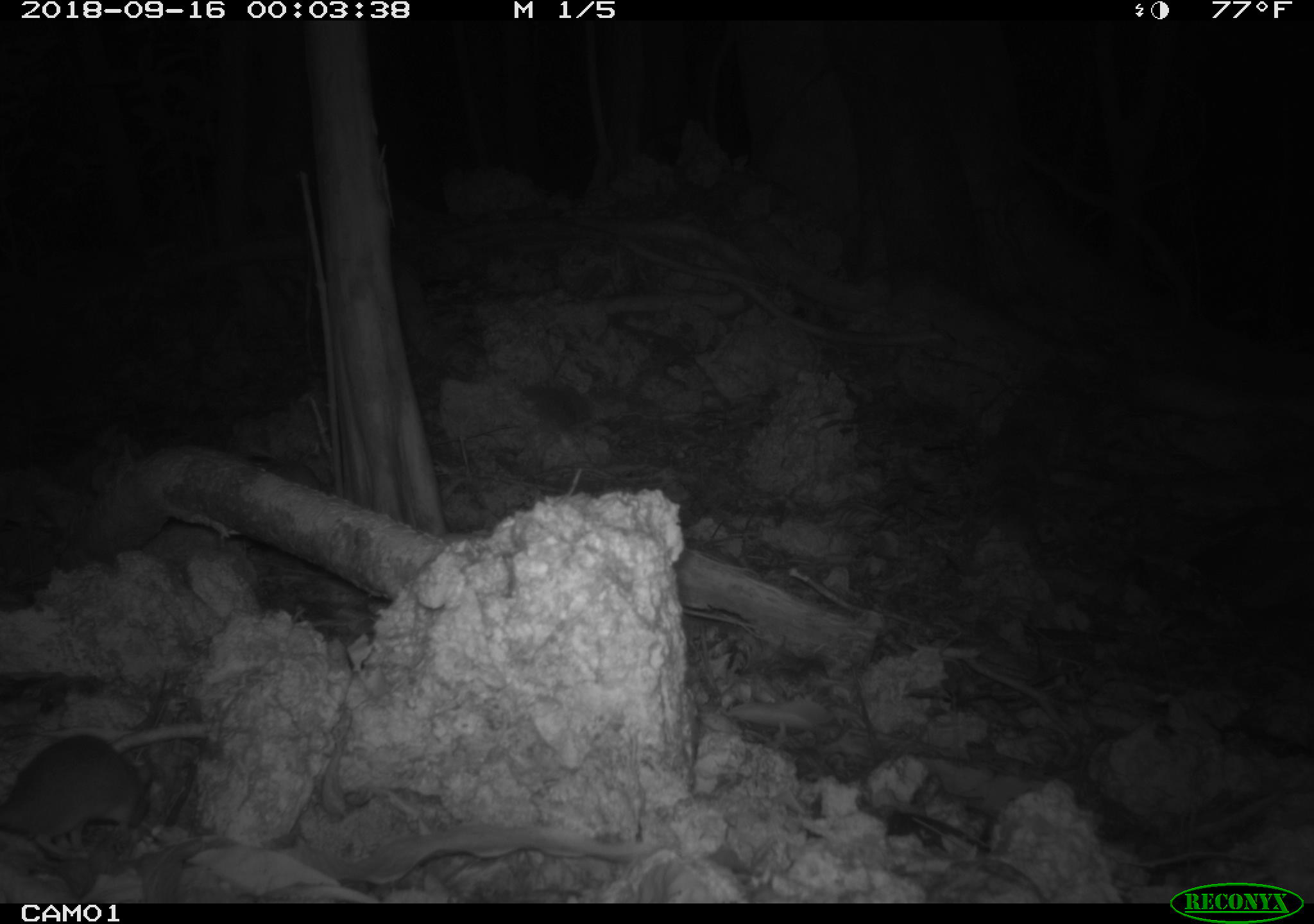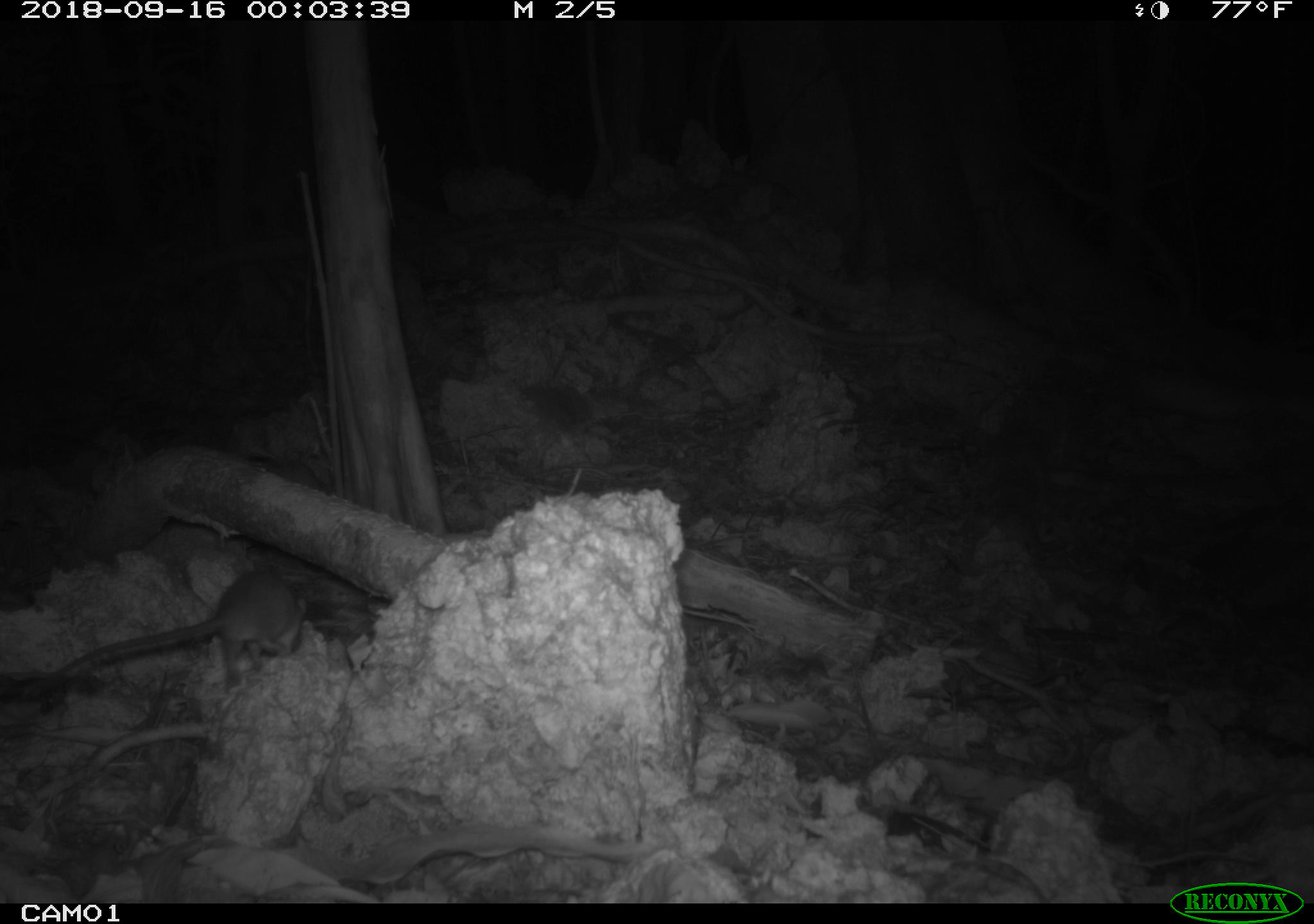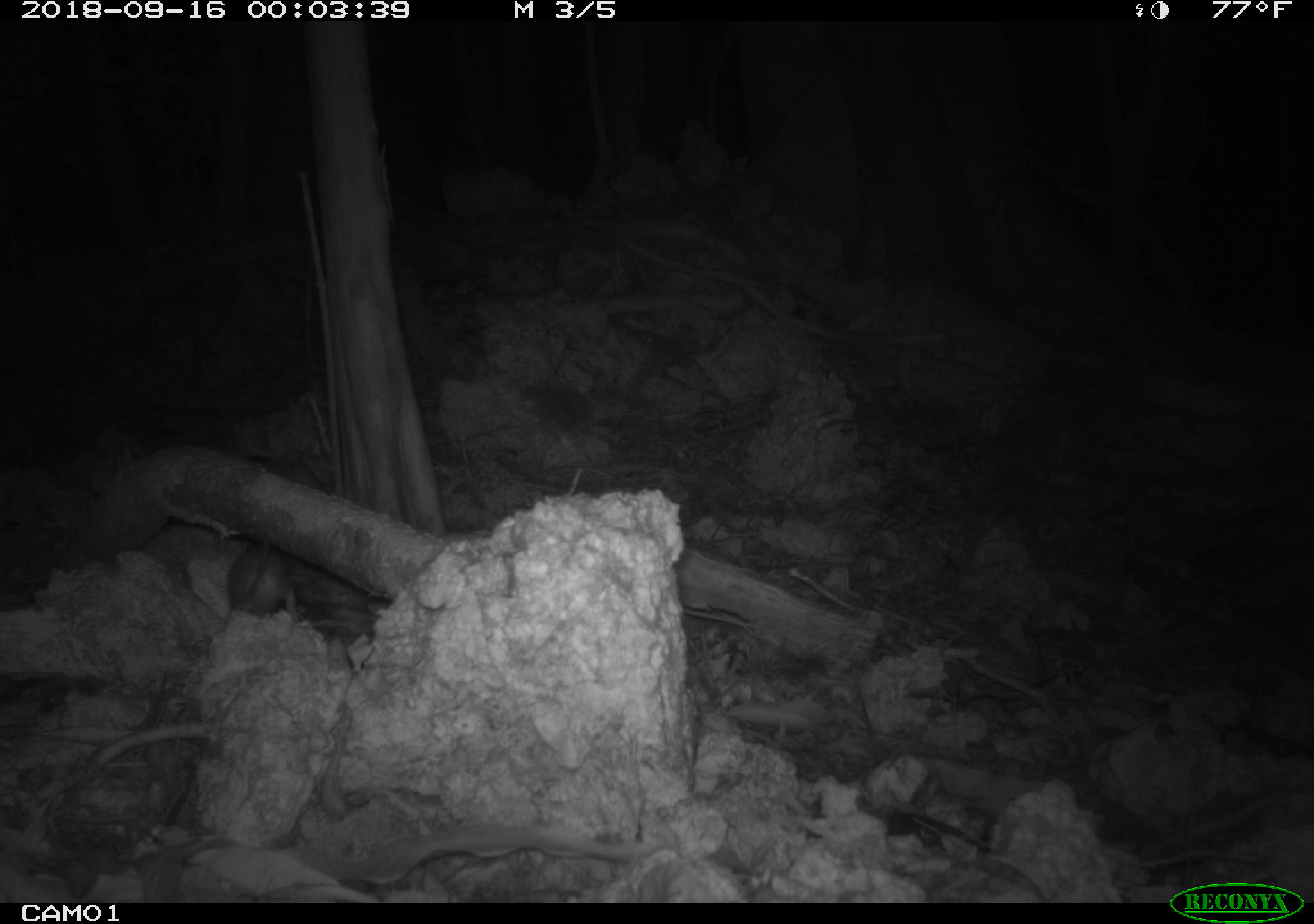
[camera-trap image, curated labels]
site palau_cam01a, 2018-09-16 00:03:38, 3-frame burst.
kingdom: Animalia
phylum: Chordata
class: Mammalia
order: Rodentia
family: Muridae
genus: Rattus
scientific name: Rattus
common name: rat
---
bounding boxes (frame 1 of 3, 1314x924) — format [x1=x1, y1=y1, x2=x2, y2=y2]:
rat: [x1=0, y1=719, x2=211, y2=858]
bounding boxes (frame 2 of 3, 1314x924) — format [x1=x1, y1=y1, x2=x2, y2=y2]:
rat: [x1=10, y1=567, x2=311, y2=700]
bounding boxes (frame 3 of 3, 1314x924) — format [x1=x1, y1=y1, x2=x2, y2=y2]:
rat: [x1=217, y1=537, x2=353, y2=626]